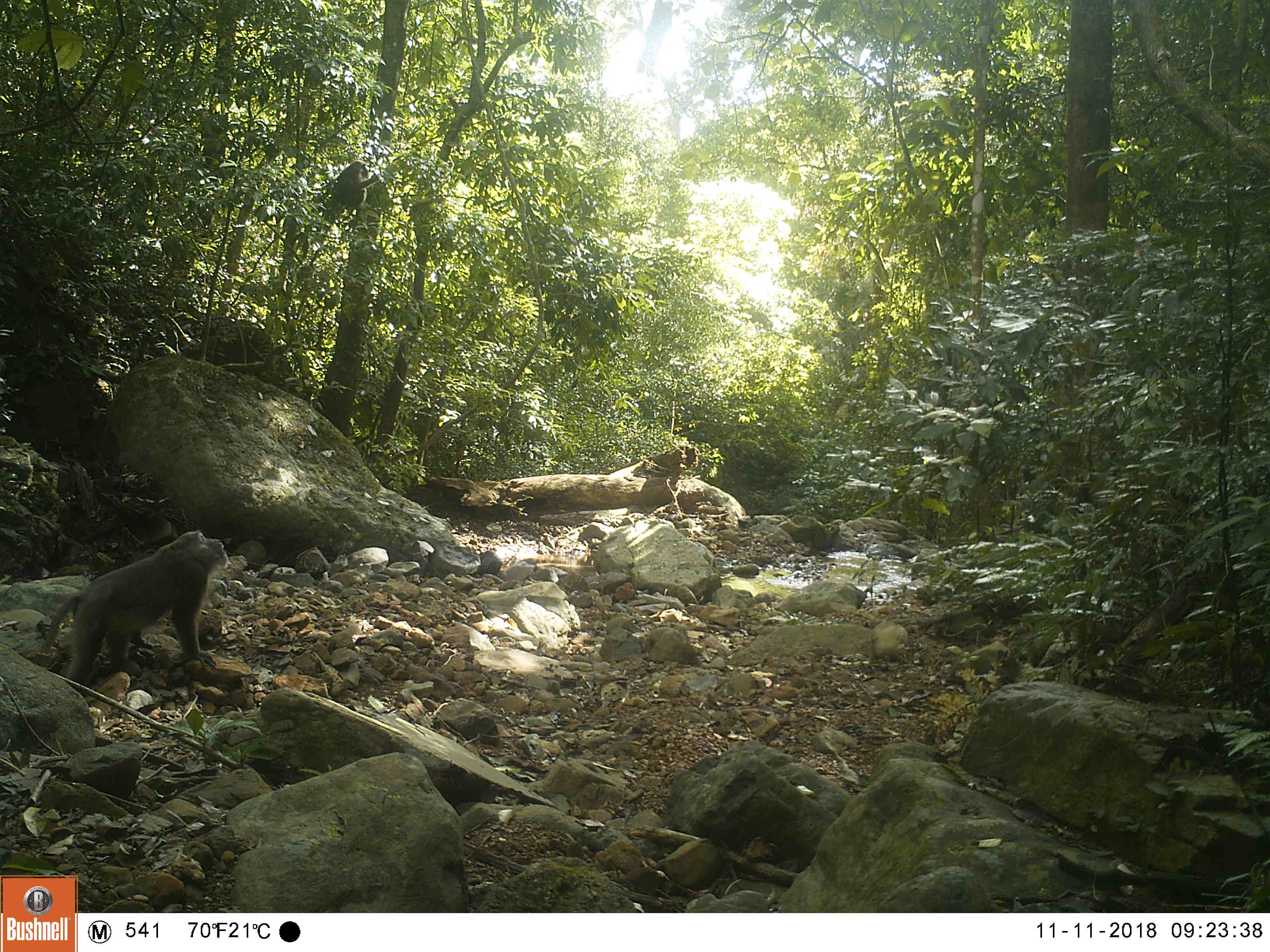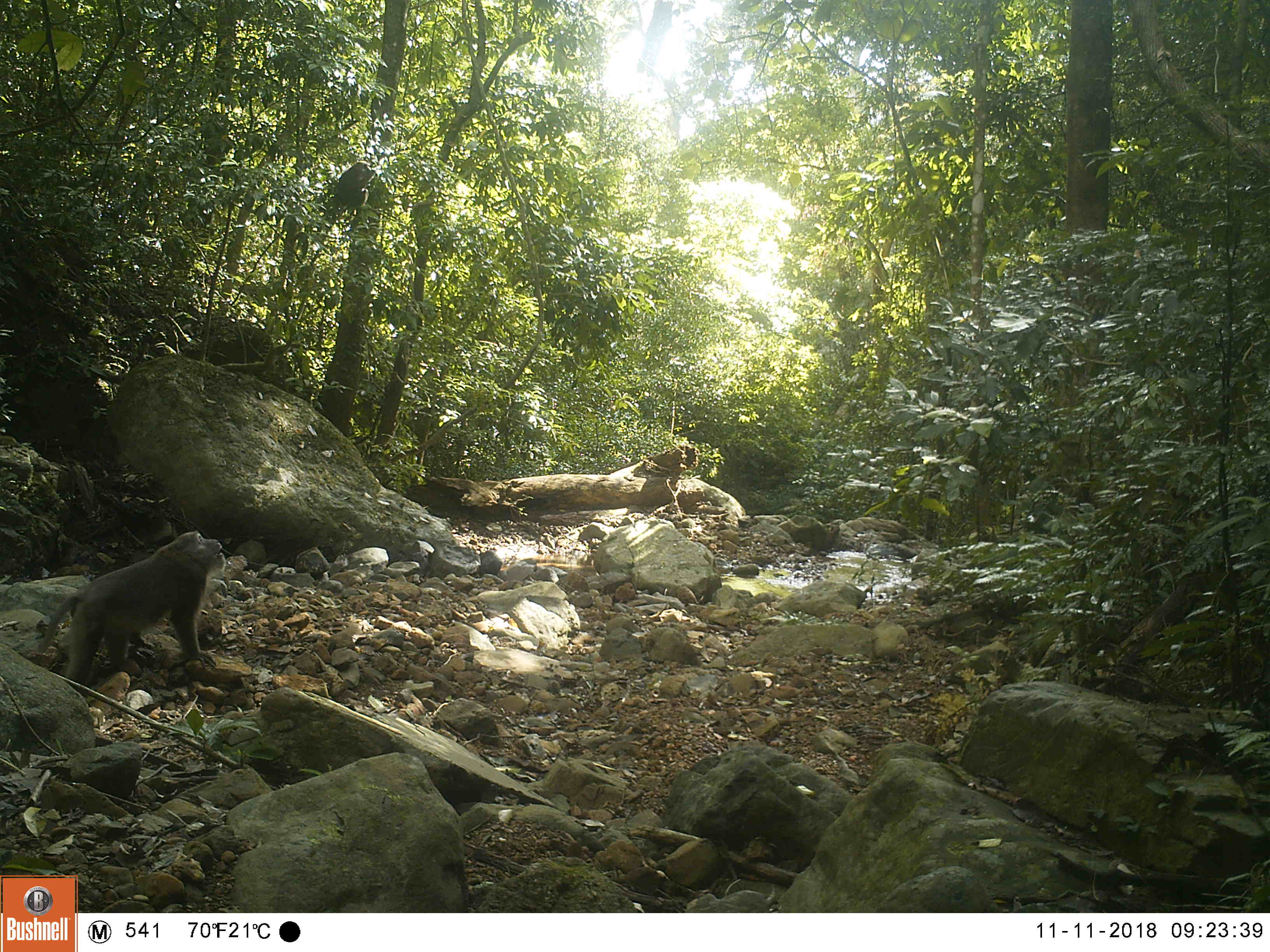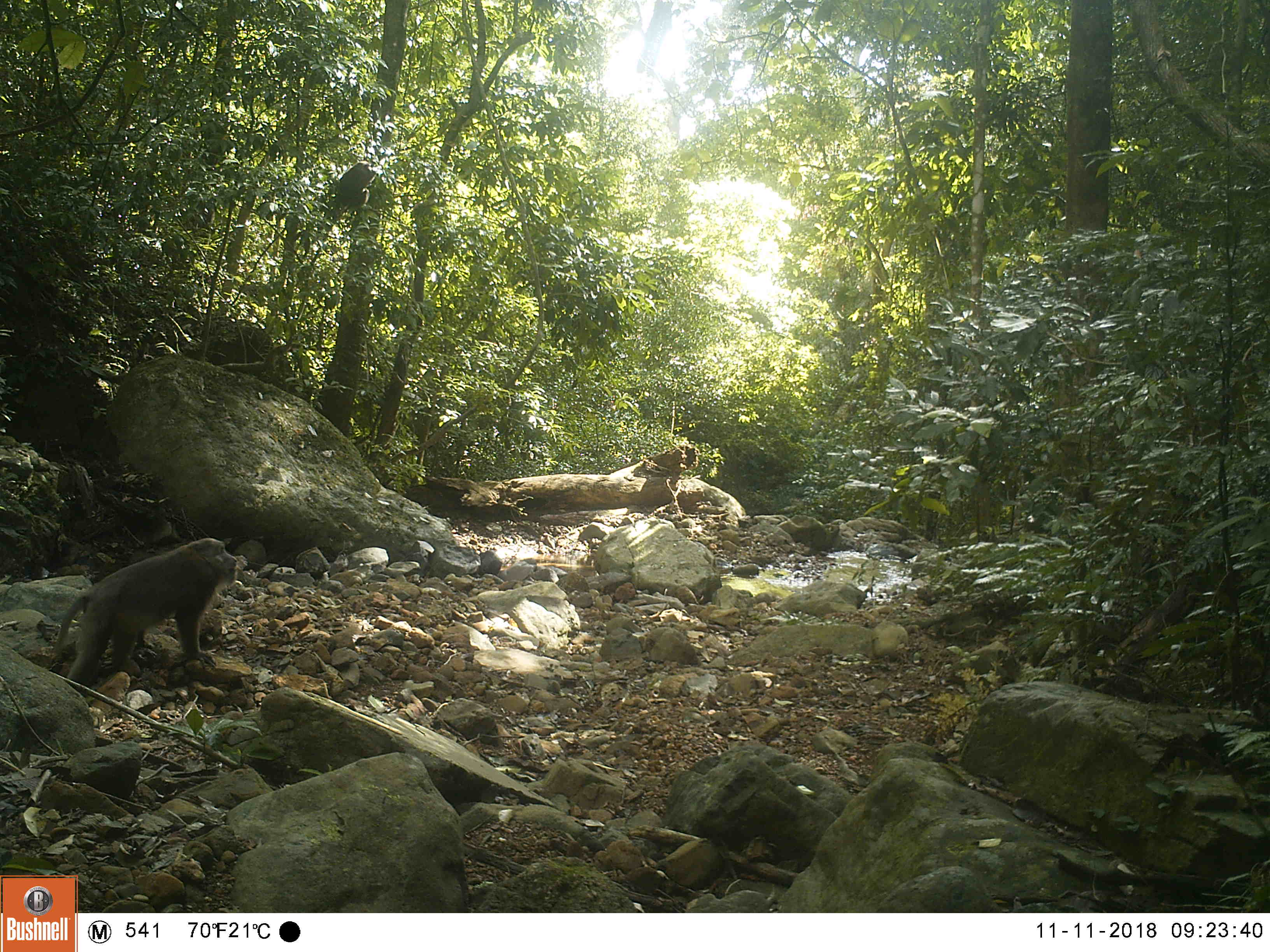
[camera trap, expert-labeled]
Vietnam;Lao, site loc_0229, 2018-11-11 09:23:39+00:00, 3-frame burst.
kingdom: Animalia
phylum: Chordata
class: Mammalia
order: Primates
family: Cercopithecidae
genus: Macaca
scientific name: Macaca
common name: macaques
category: assam or rhesus macaque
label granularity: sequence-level